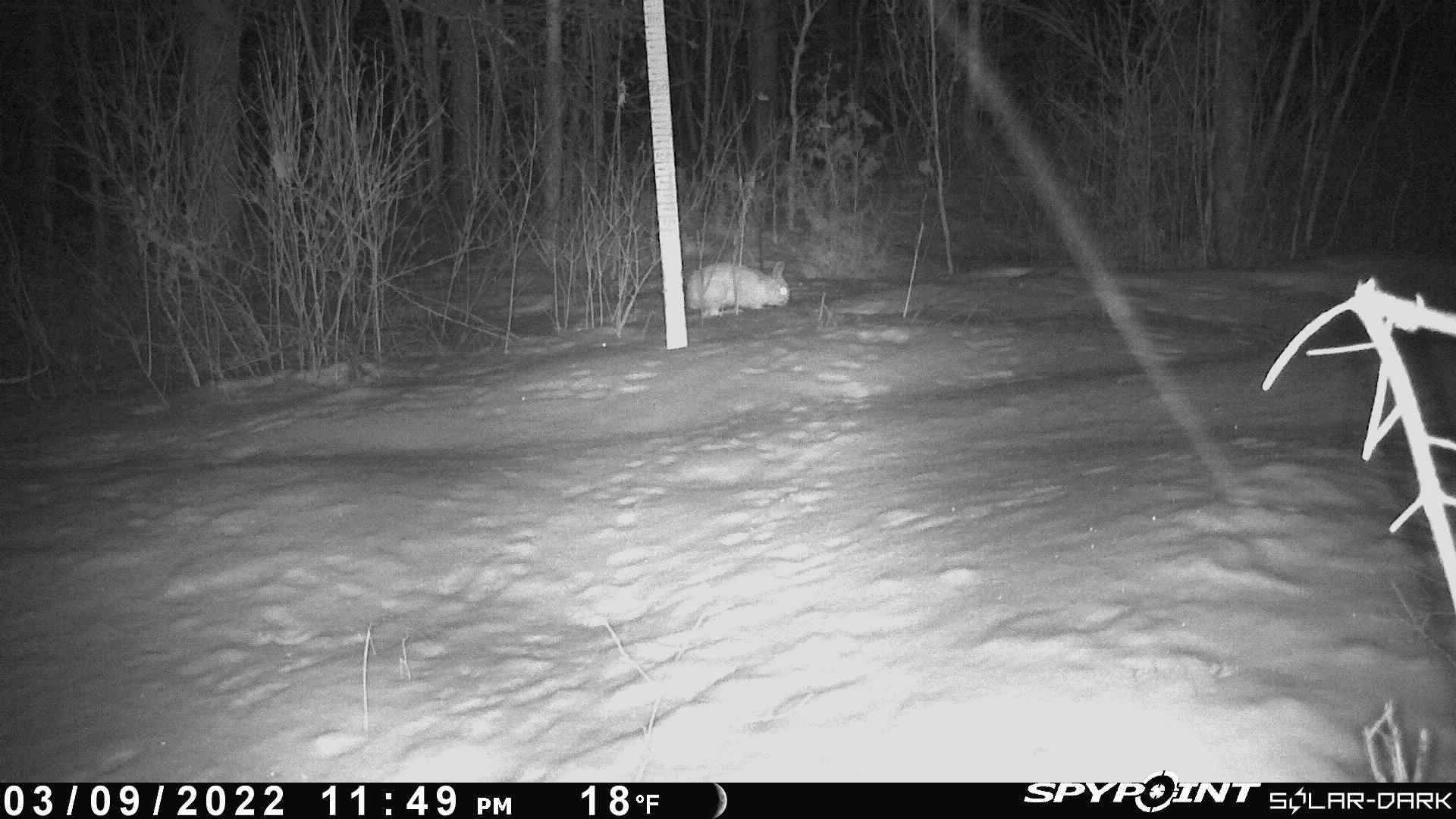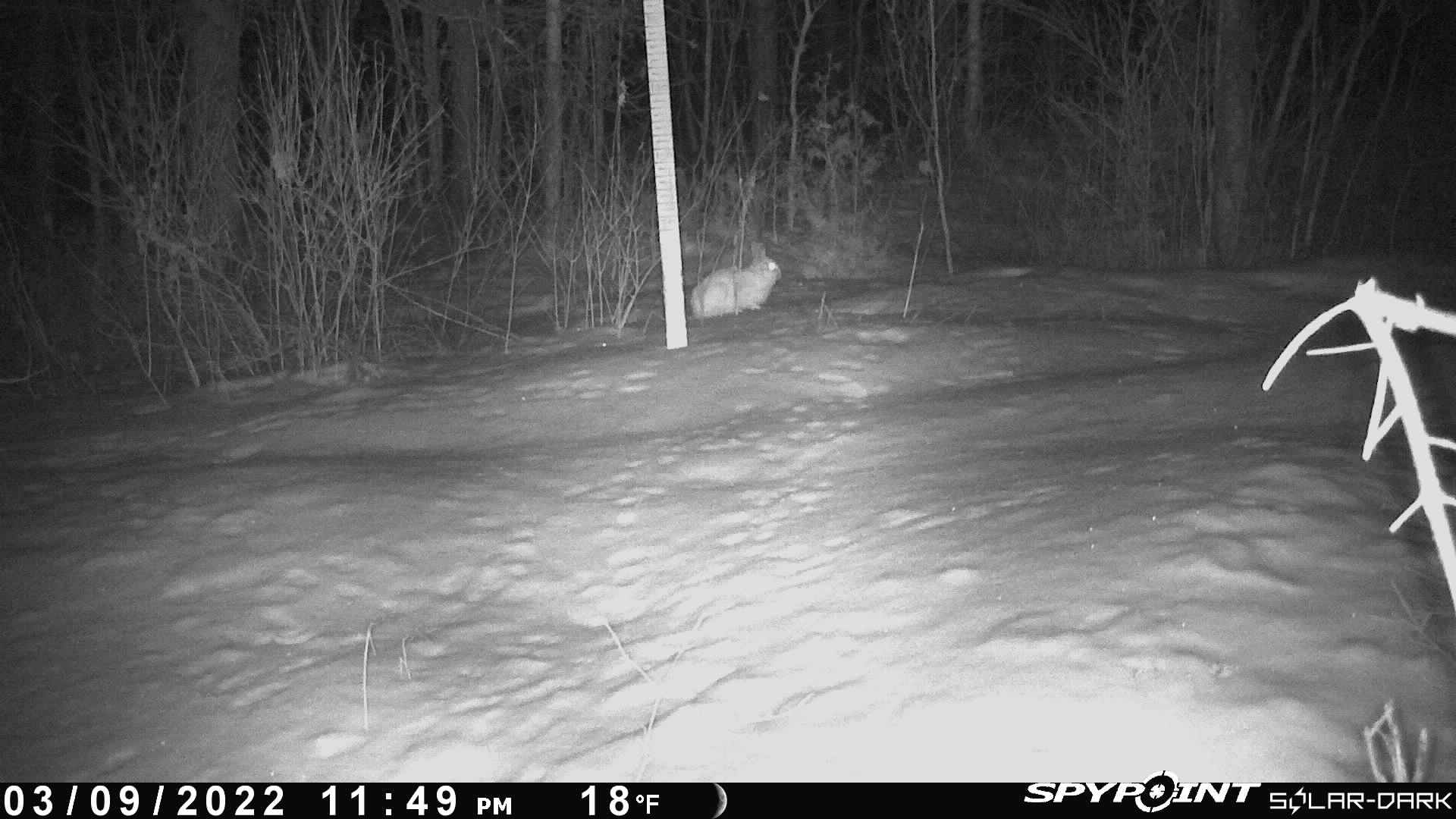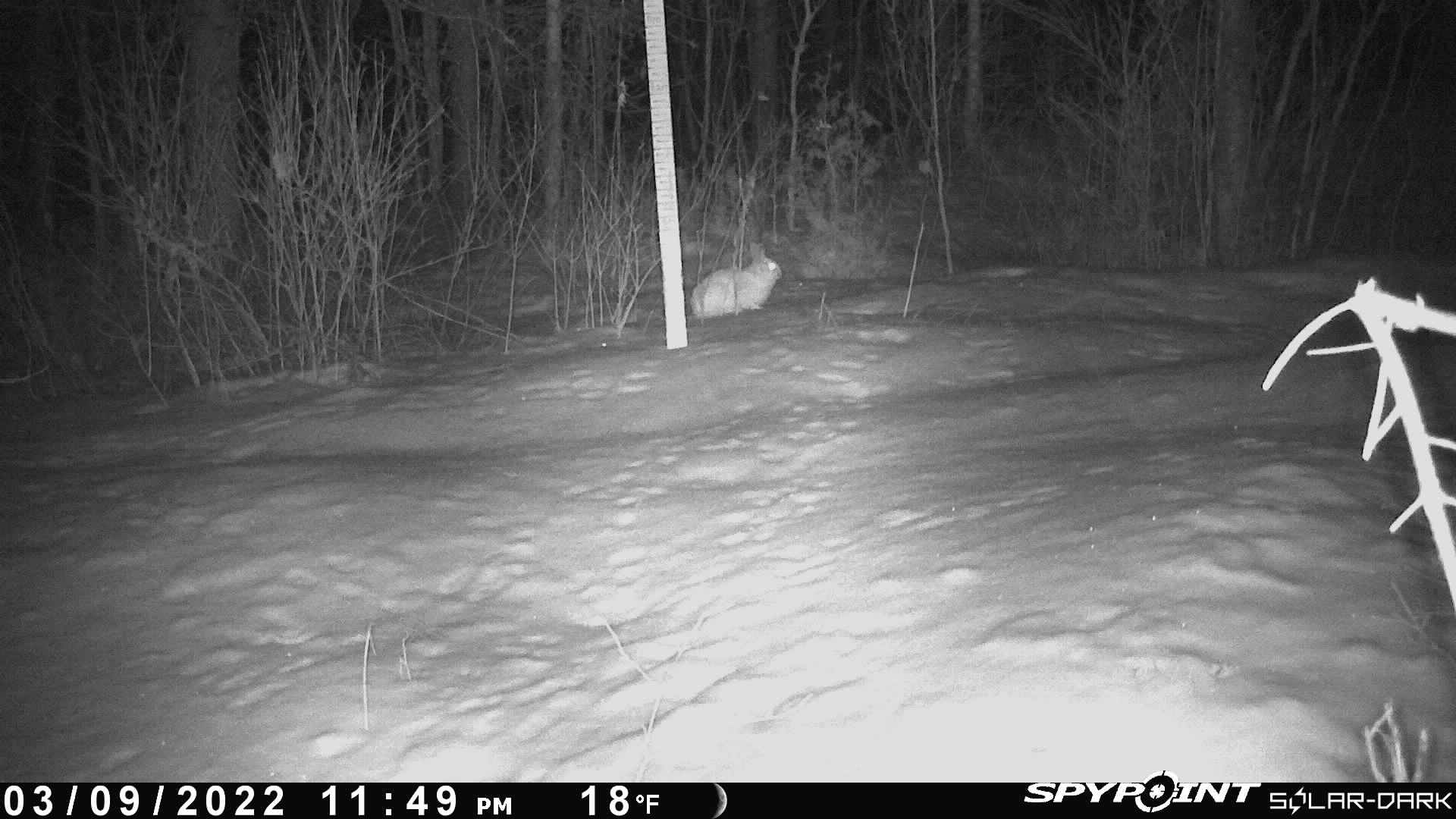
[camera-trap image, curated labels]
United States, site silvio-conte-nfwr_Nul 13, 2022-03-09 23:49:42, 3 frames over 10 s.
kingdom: Animalia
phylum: Chordata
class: Mammalia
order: Lagomorpha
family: Leporidae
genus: Lepus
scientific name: Lepus americanus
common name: snowshoe hare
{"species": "snowshoe hare (Lepus americanus)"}